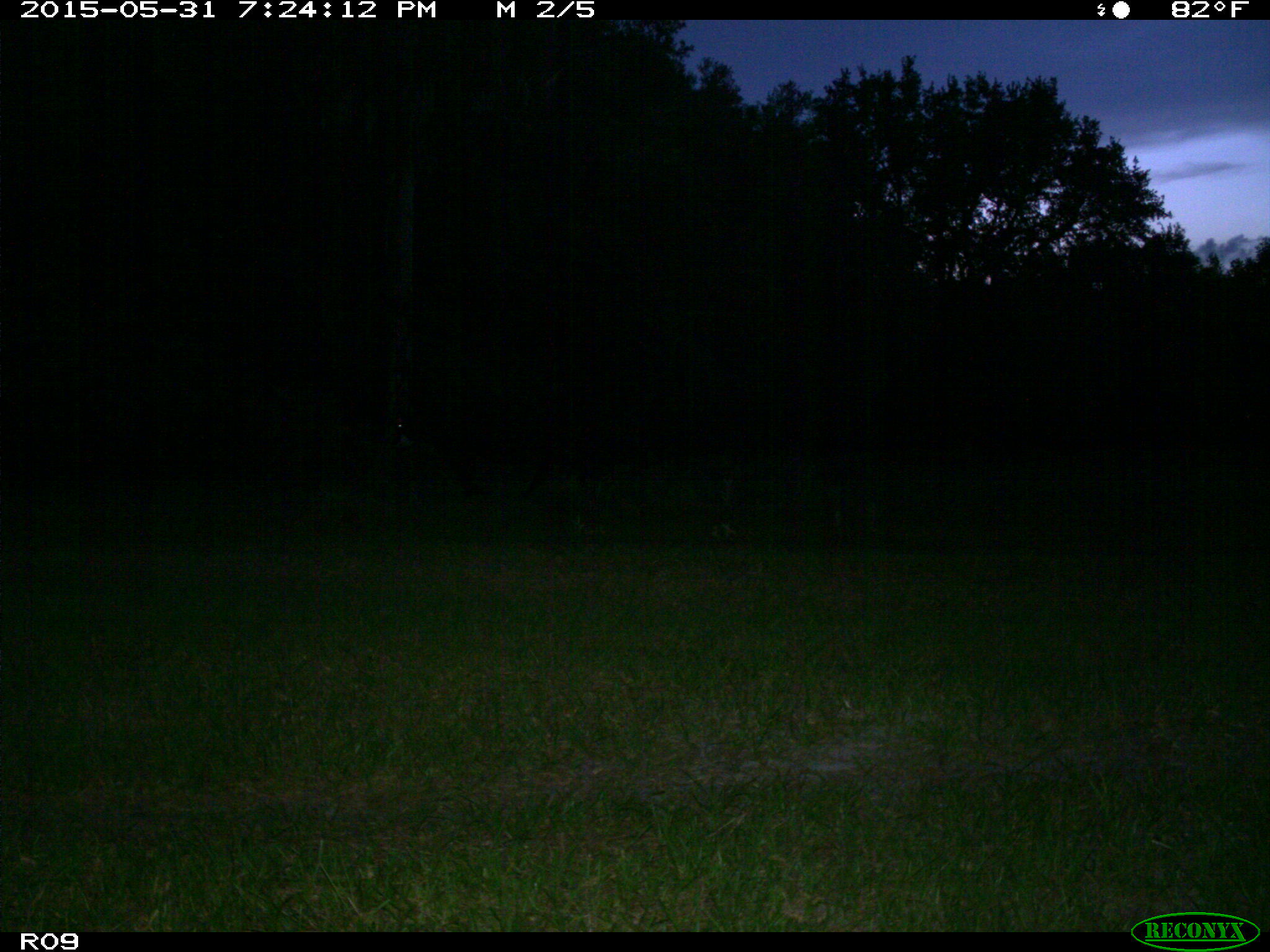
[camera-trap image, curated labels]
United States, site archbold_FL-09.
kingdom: Animalia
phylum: Chordata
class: Mammalia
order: Artiodactyla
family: Bovidae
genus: Bos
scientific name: Bos taurus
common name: domestic cow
Bos taurus (domestic cow).